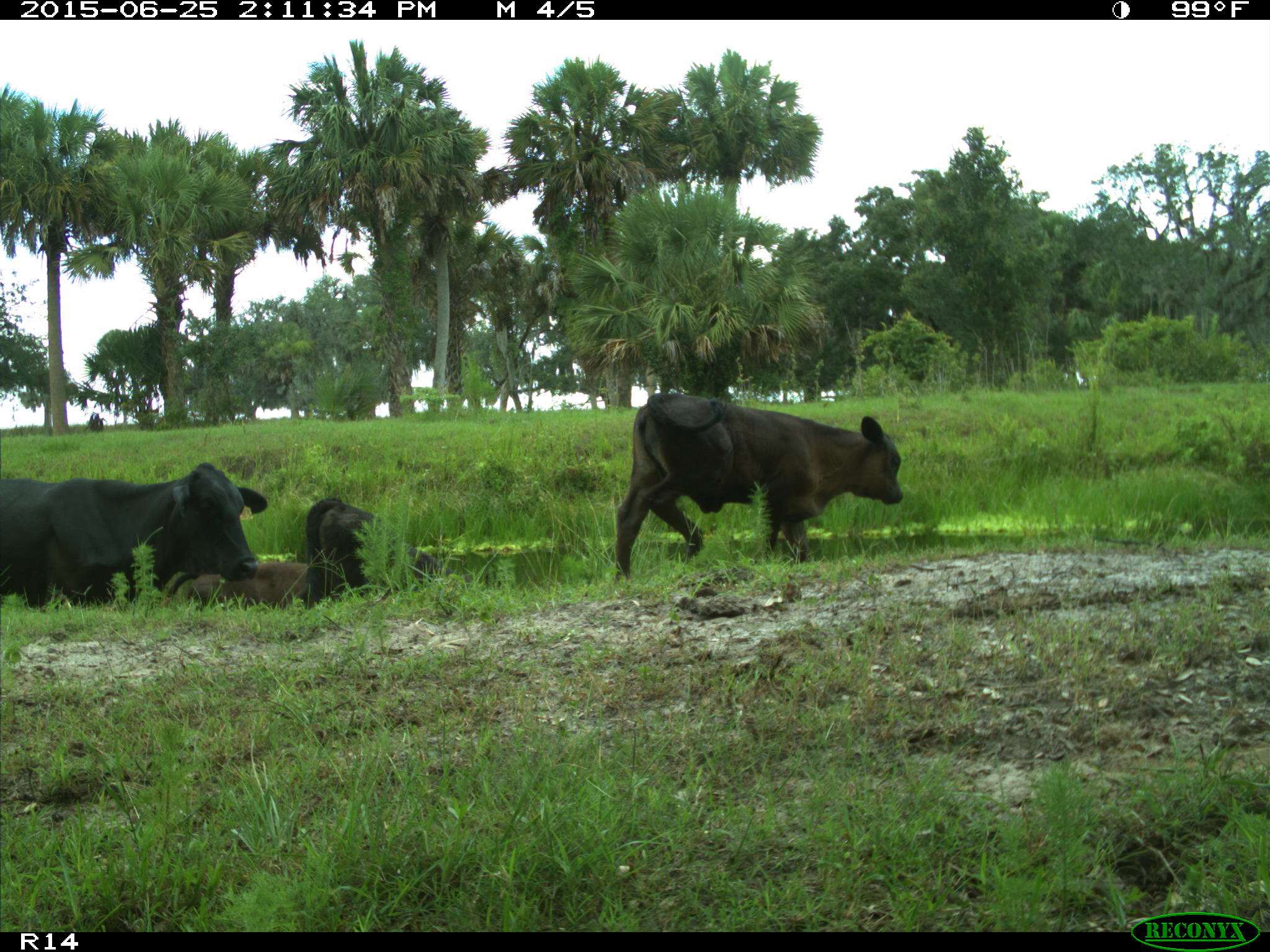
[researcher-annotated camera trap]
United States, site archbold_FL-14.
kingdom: Animalia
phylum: Chordata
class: Mammalia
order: Artiodactyla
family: Bovidae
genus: Bos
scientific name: Bos taurus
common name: domestic cow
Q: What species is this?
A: Bos taurus (domestic cow).